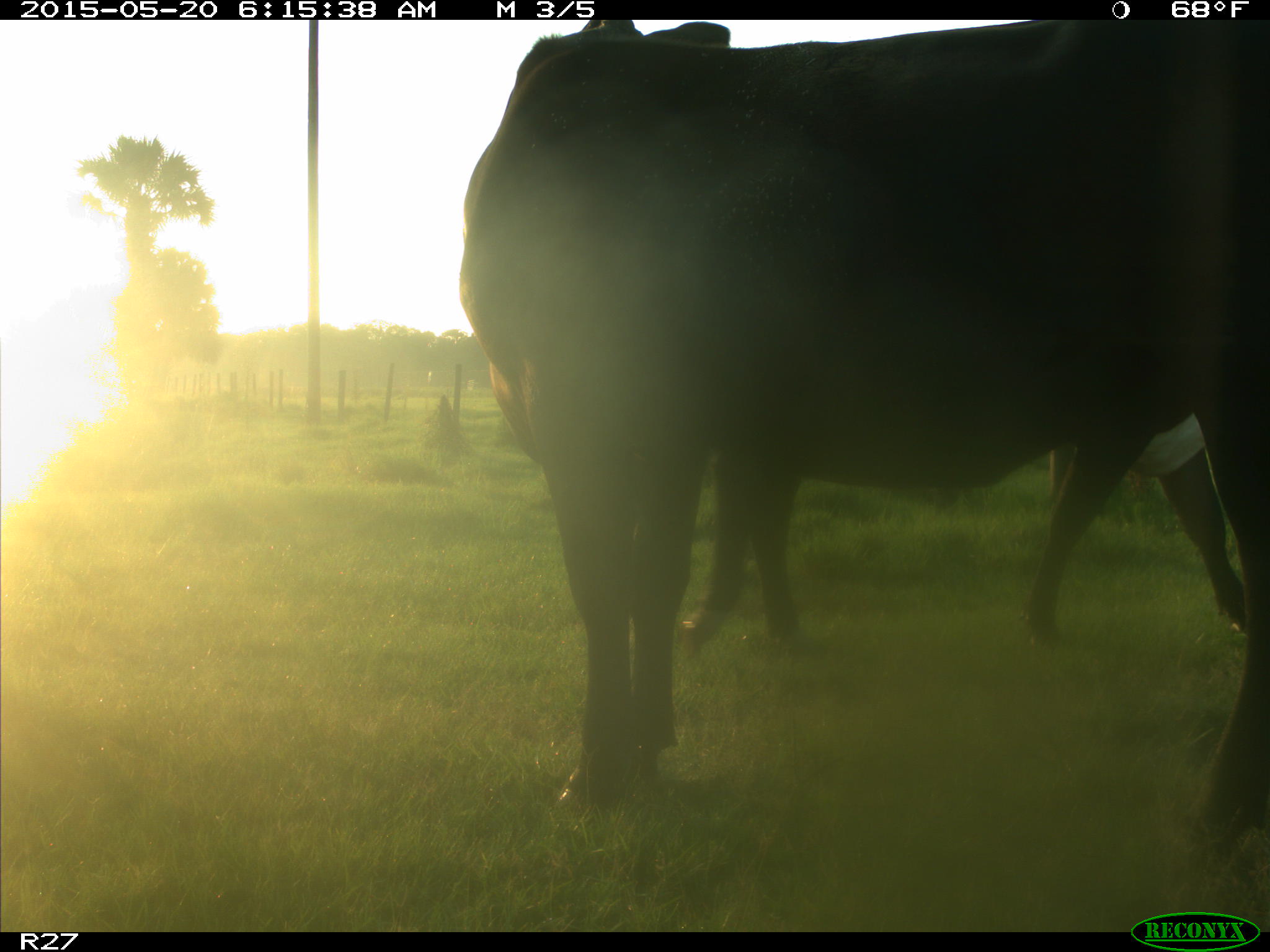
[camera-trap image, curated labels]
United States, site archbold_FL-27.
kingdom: Animalia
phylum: Chordata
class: Mammalia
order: Artiodactyla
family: Bovidae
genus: Bos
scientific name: Bos taurus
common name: domestic cow